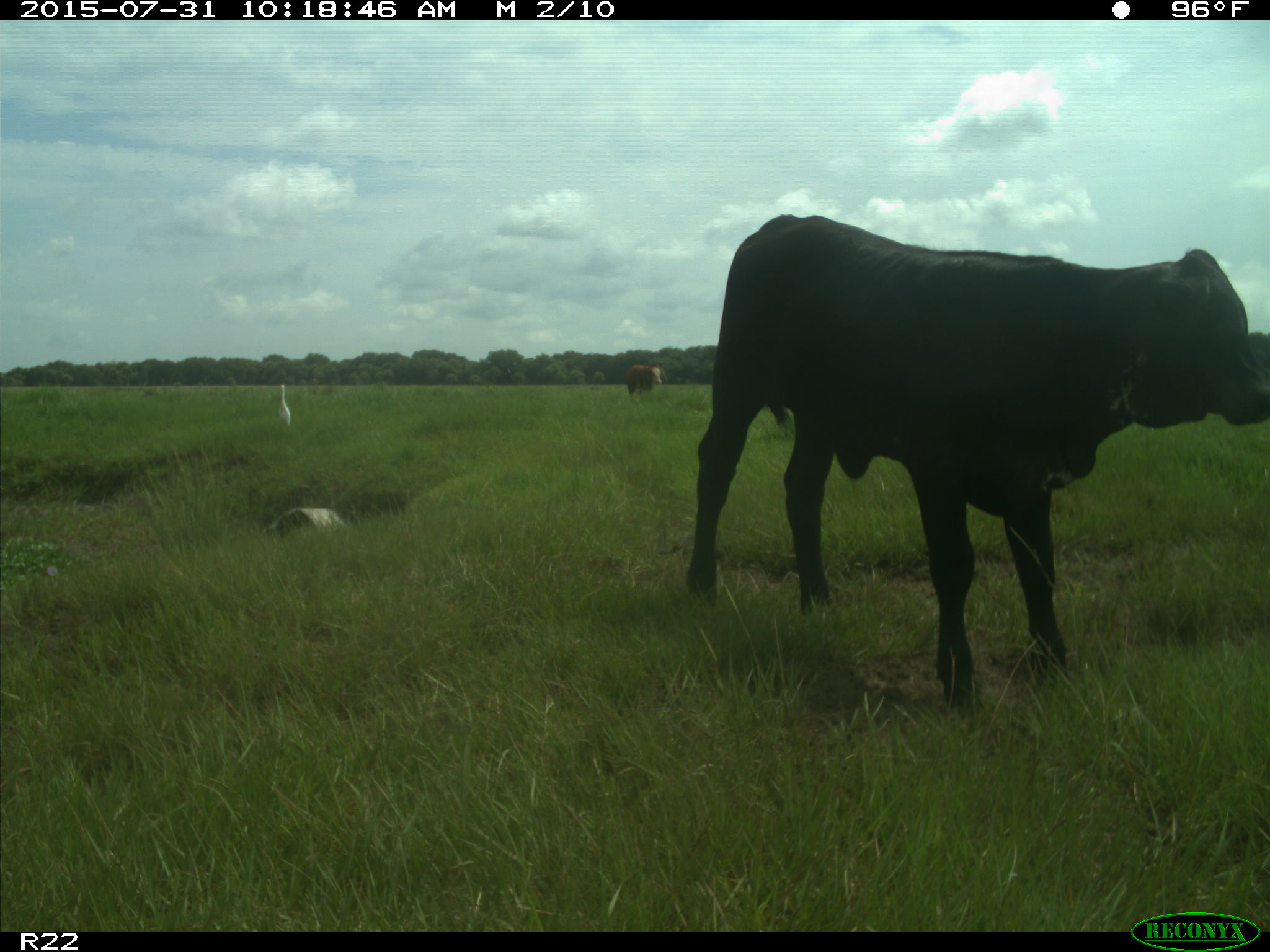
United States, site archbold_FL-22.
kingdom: Animalia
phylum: Chordata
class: Mammalia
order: Artiodactyla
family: Bovidae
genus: Bos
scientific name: Bos taurus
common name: domestic cow